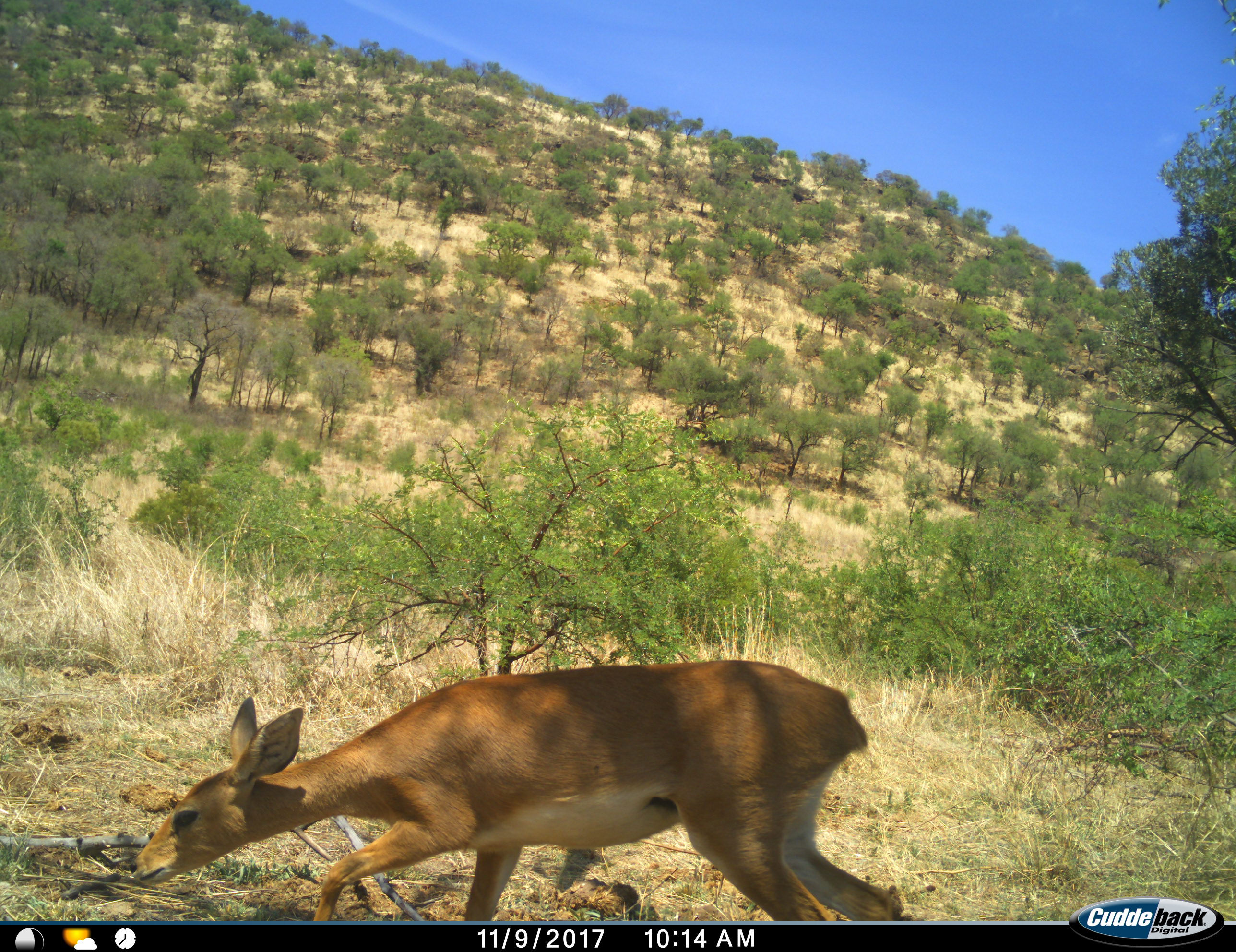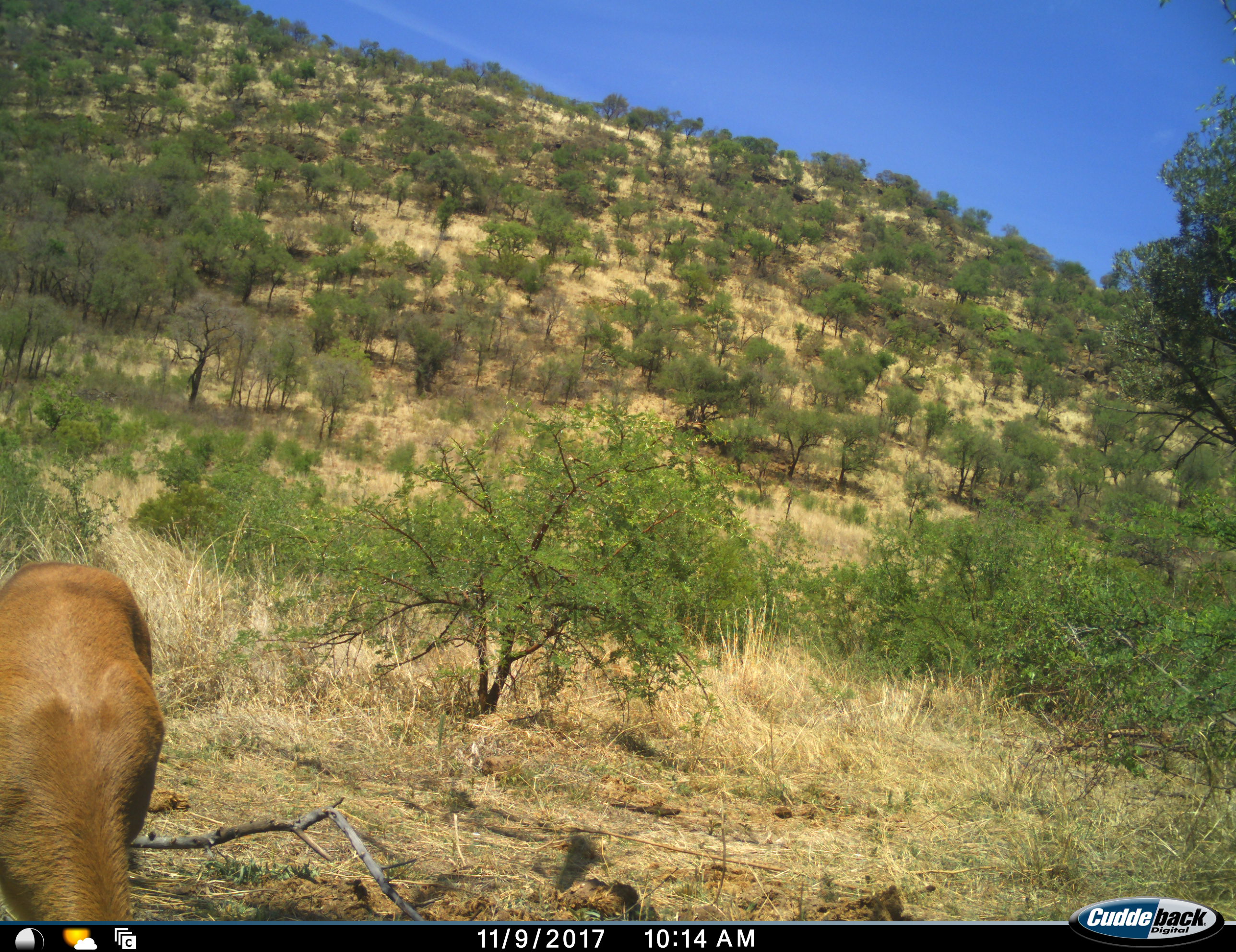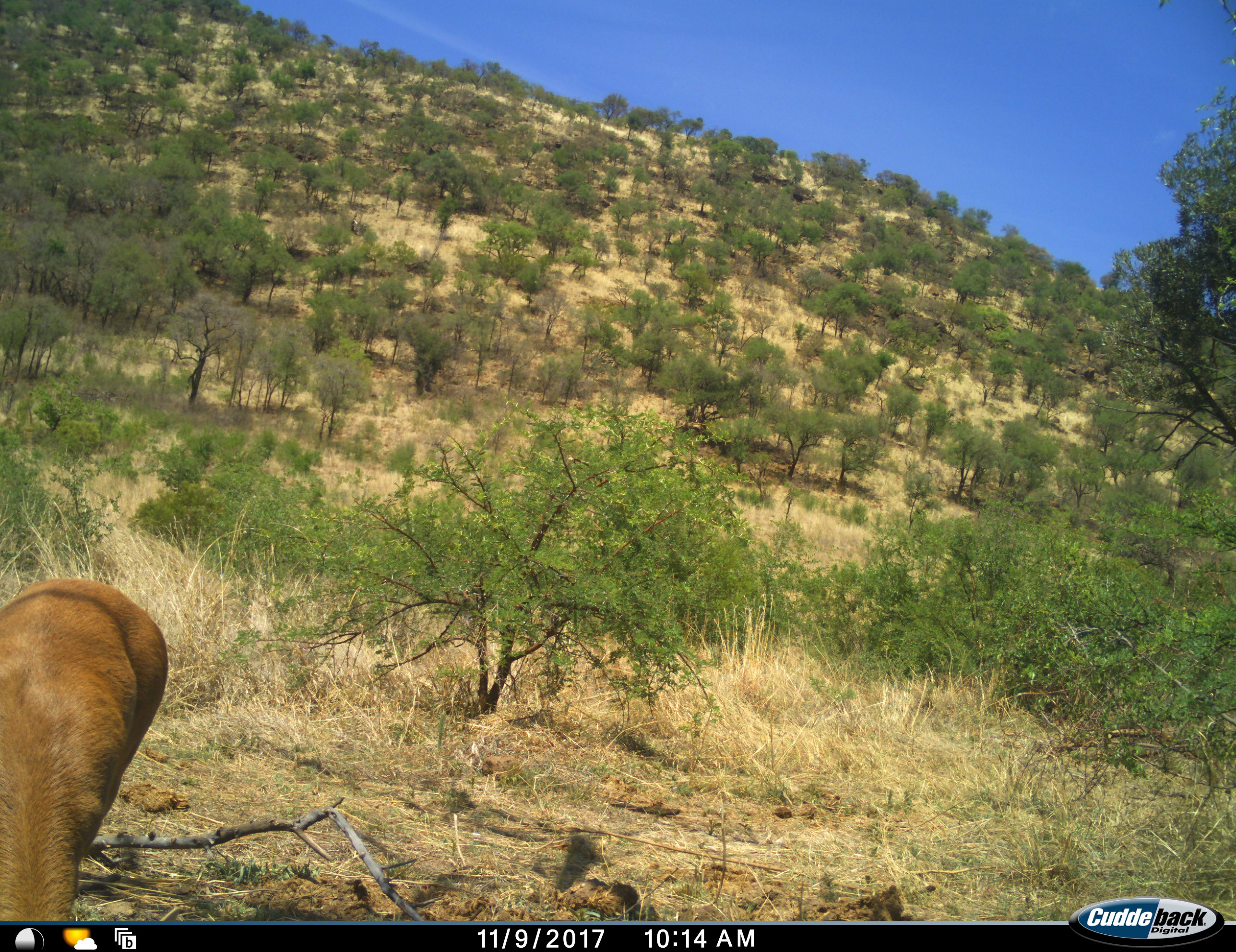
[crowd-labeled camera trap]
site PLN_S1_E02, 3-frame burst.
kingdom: Animalia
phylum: Chordata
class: Mammalia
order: Artiodactyla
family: Bovidae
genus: Redunca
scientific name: Redunca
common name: reedbuck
Reedbuck (Redunca), count 1. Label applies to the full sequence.